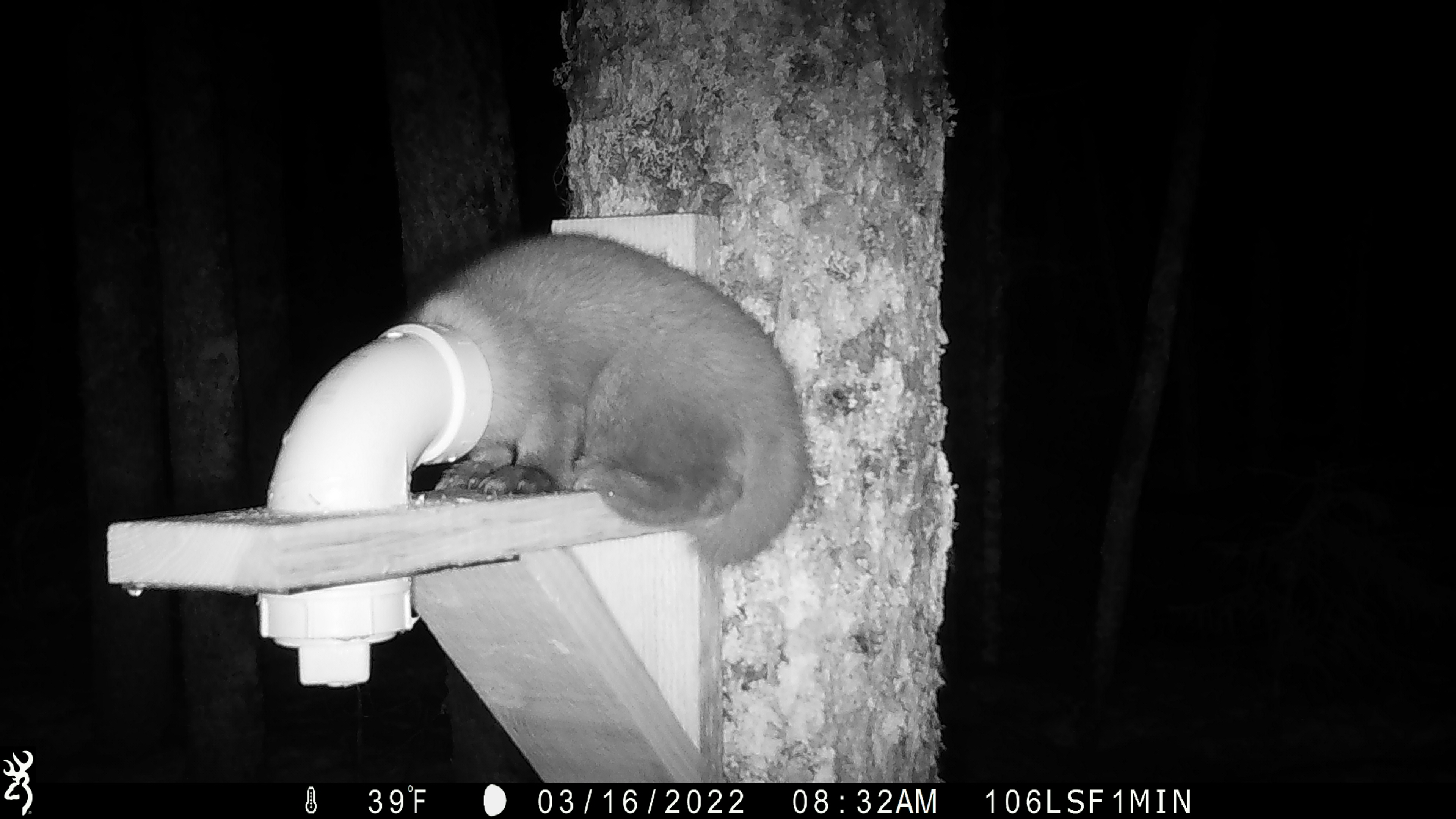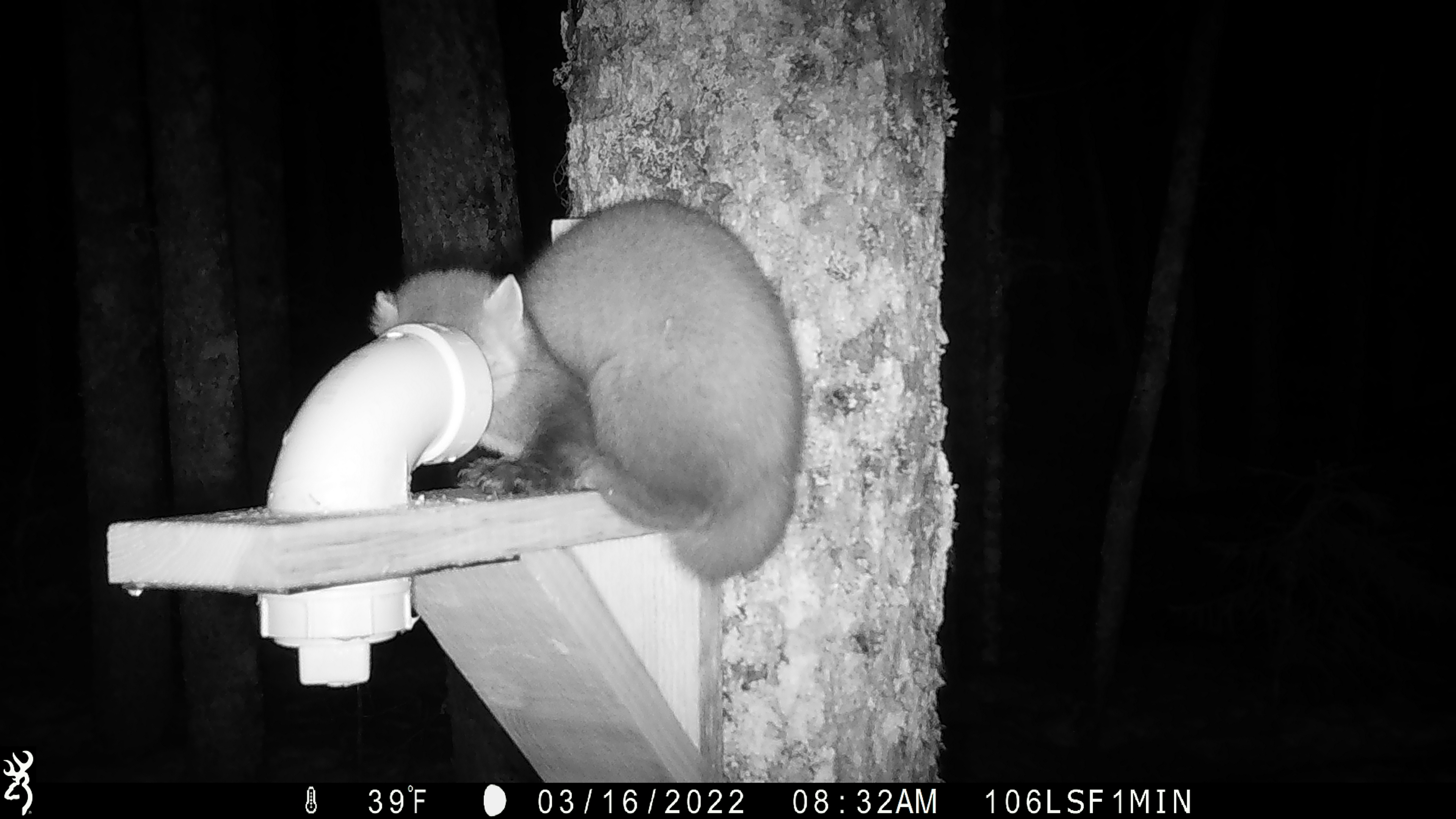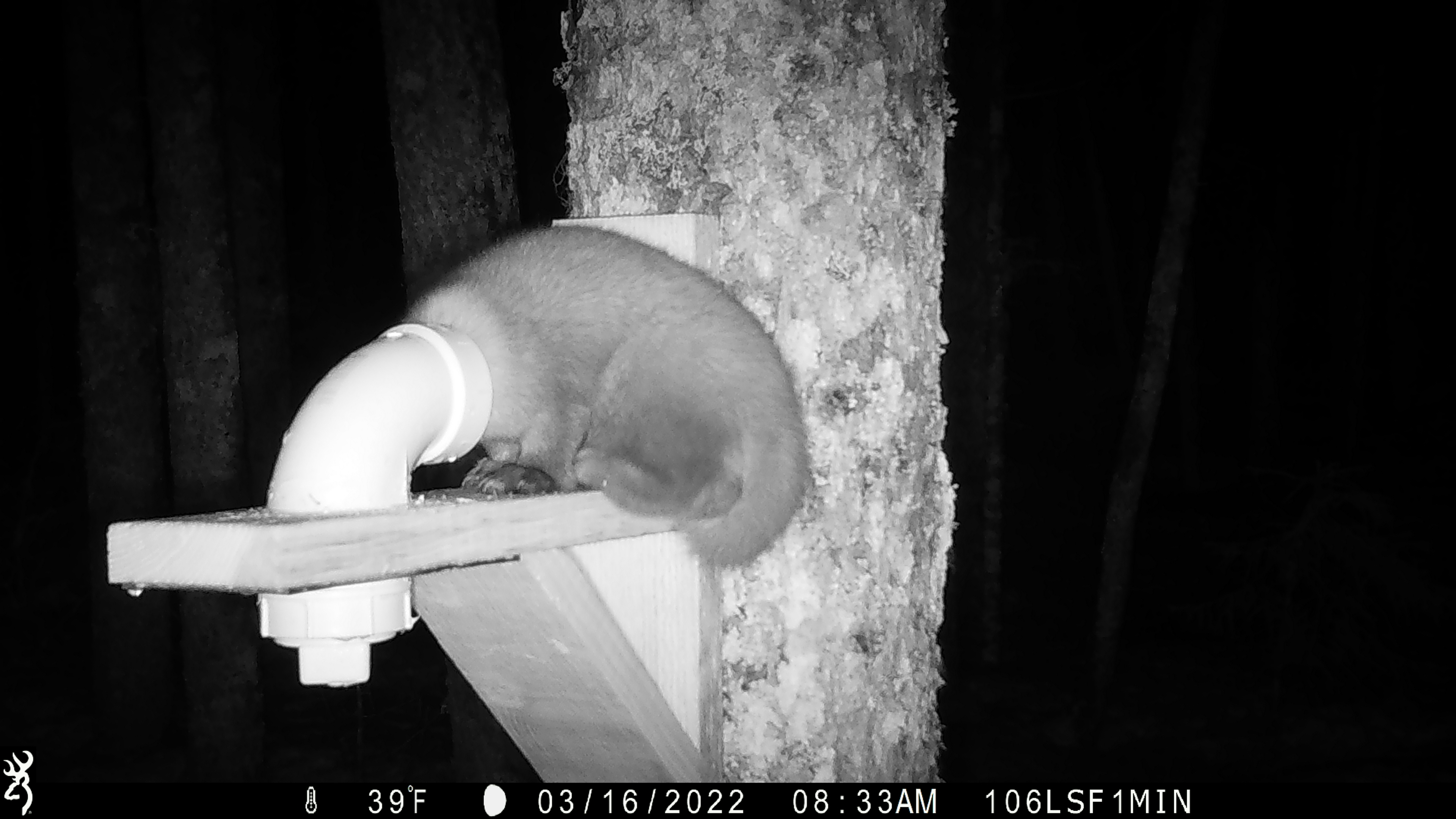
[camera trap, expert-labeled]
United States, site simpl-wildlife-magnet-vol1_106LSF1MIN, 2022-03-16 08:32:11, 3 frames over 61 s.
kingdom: Animalia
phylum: Chordata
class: Mammalia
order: Carnivora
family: Mustelidae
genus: Martes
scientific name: Martes americana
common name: american marten